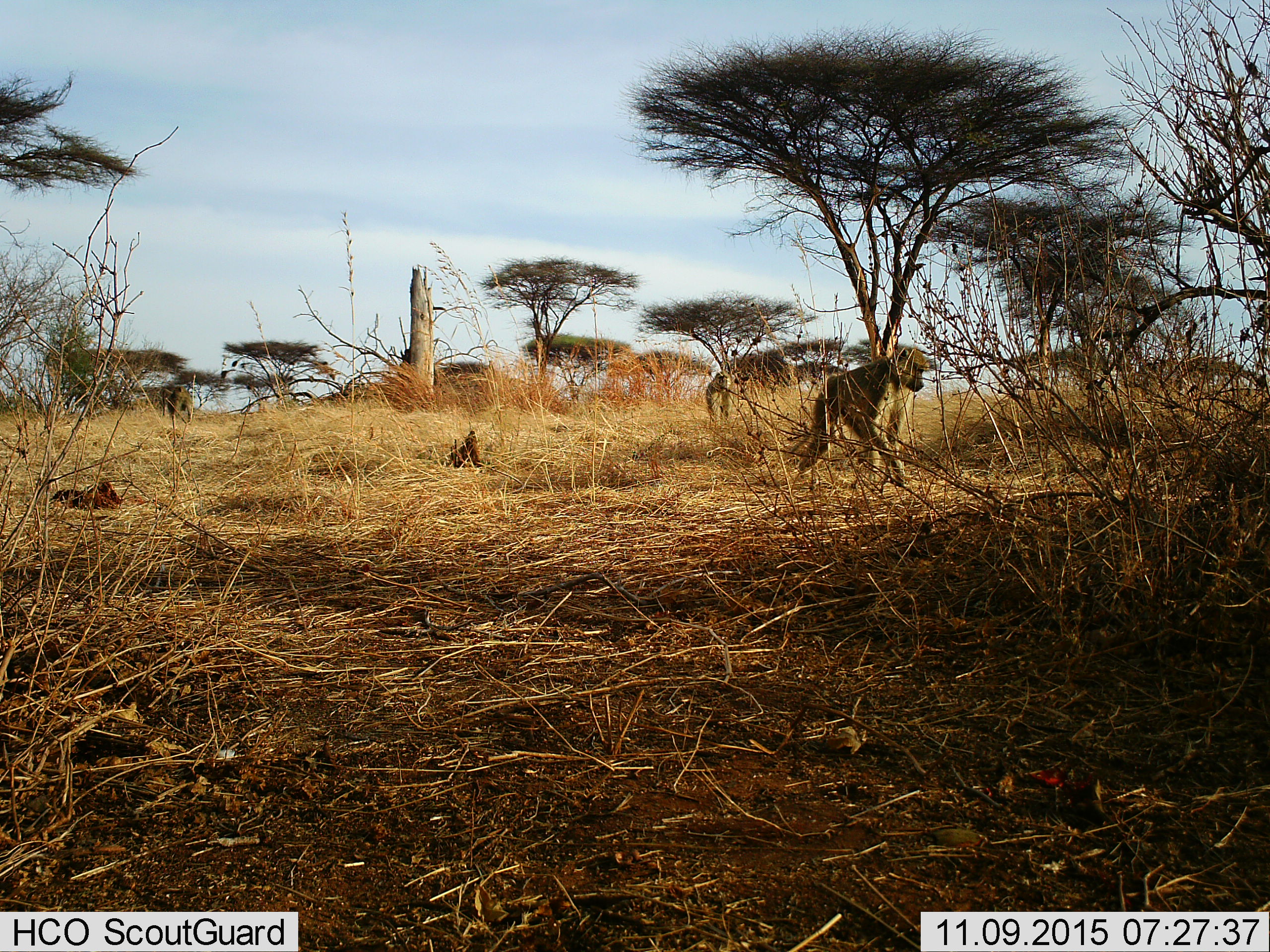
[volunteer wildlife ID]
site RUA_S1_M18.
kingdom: Animalia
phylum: Chordata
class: Mammalia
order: Primates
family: Cercopithecidae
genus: Papio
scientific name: Papio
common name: baboon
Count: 2.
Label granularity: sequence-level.